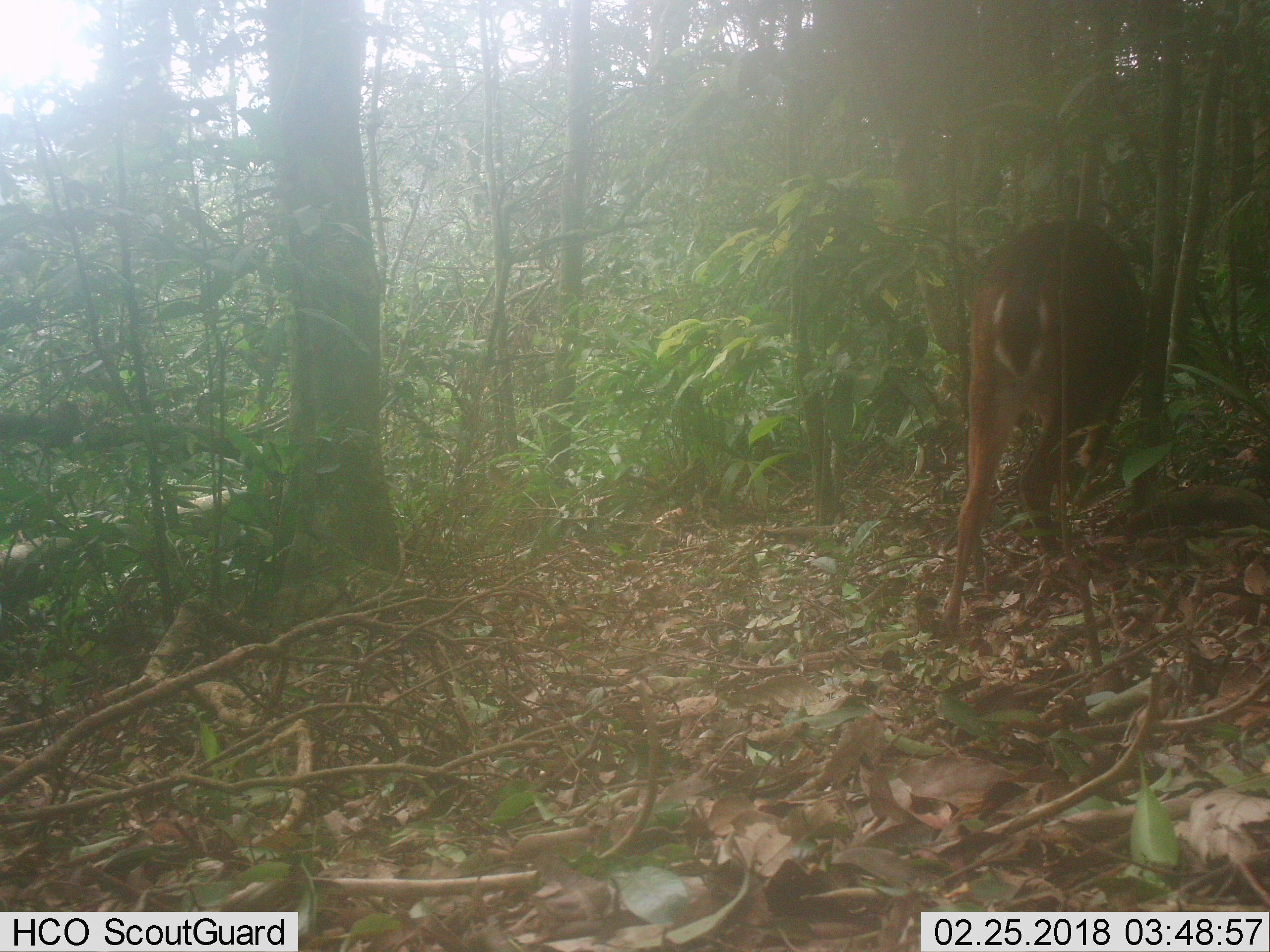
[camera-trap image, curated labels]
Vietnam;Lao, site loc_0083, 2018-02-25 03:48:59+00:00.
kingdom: Animalia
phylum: Chordata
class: Mammalia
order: Artiodactyla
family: Cervidae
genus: Muntiacus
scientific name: Muntiacus vuquangensis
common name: large-antlered muntjac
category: large antlered muntjac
Large antlered muntjac (large-antlered muntjac) (Muntiacus vuquangensis). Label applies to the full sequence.